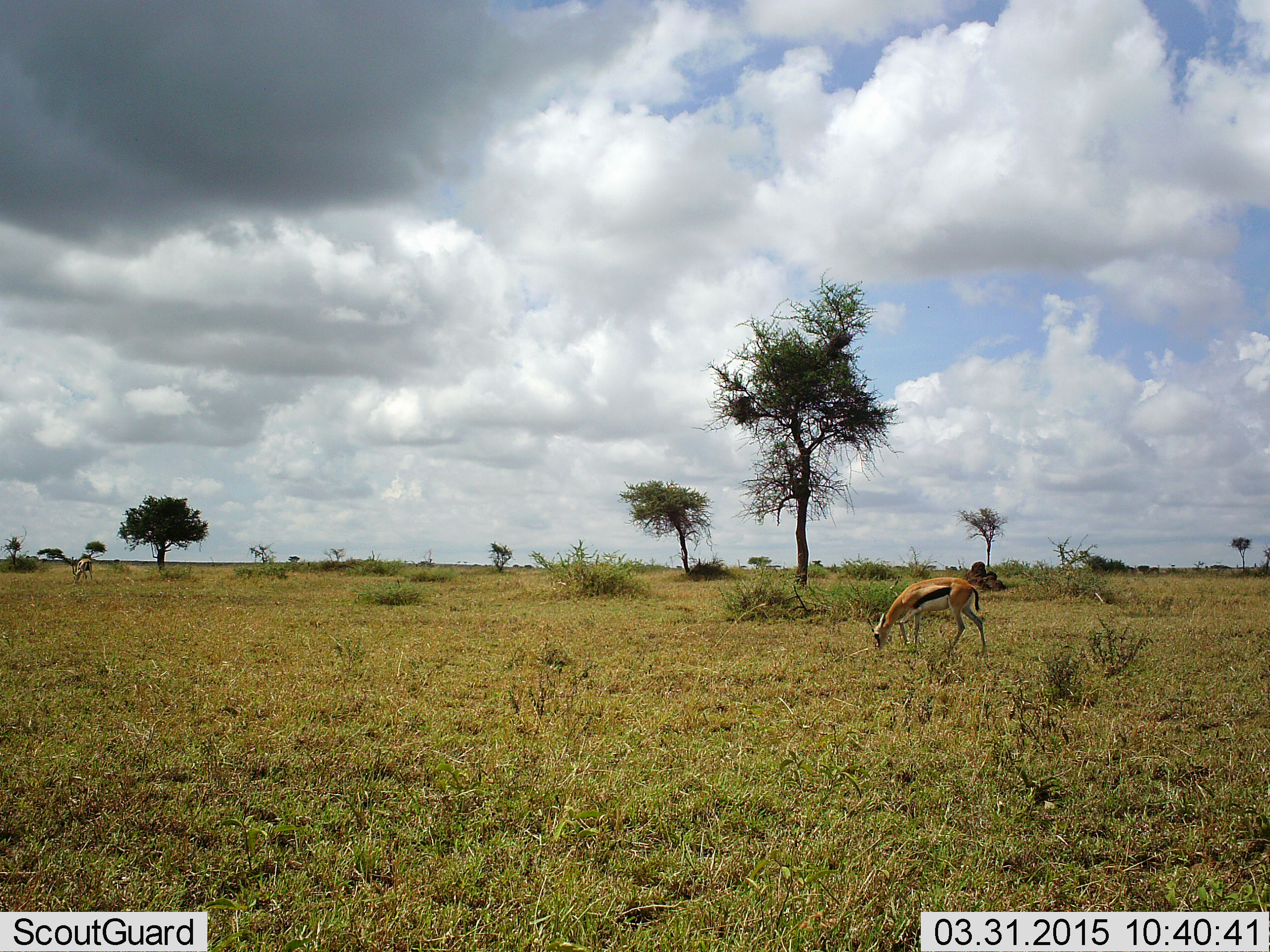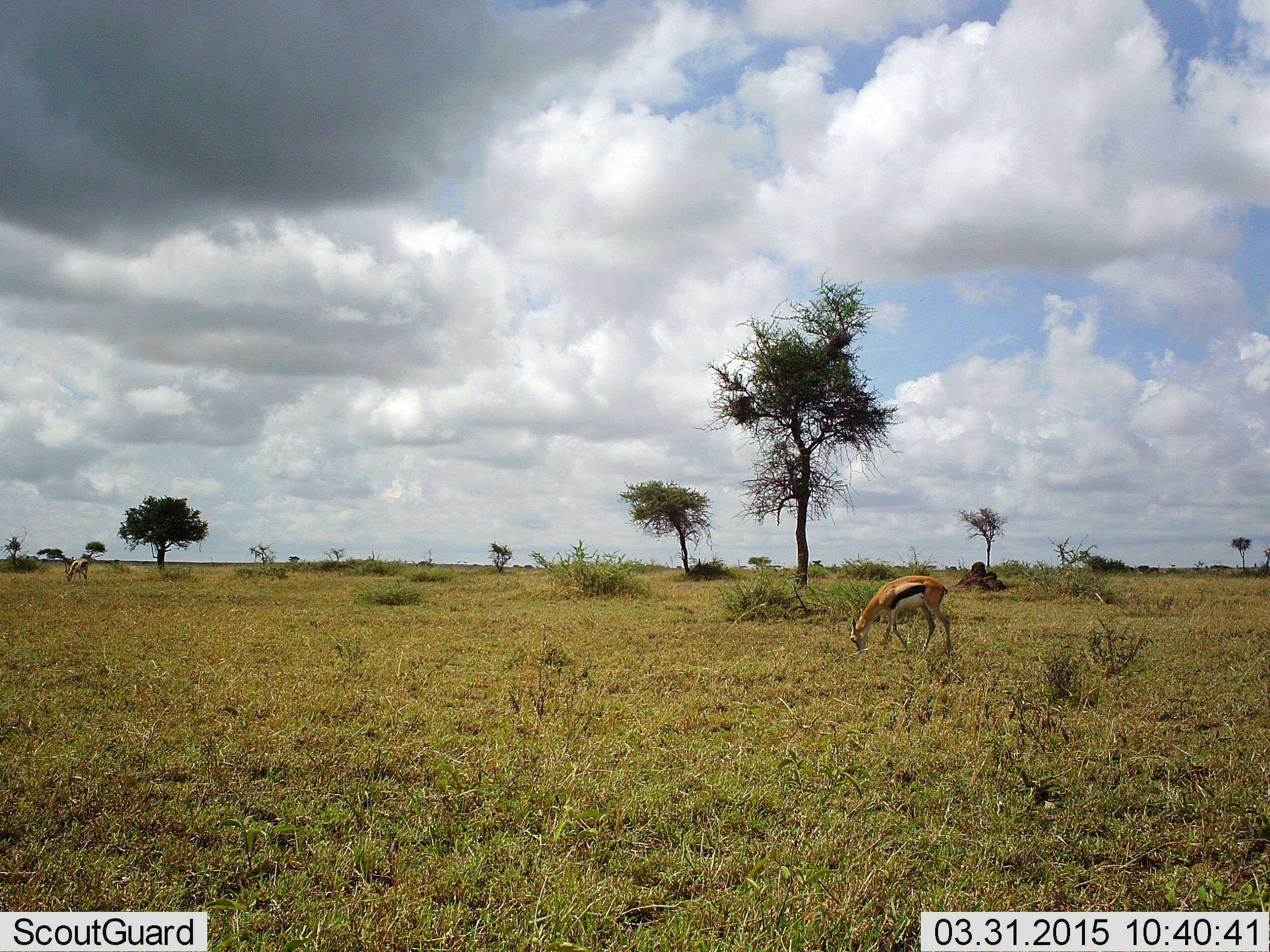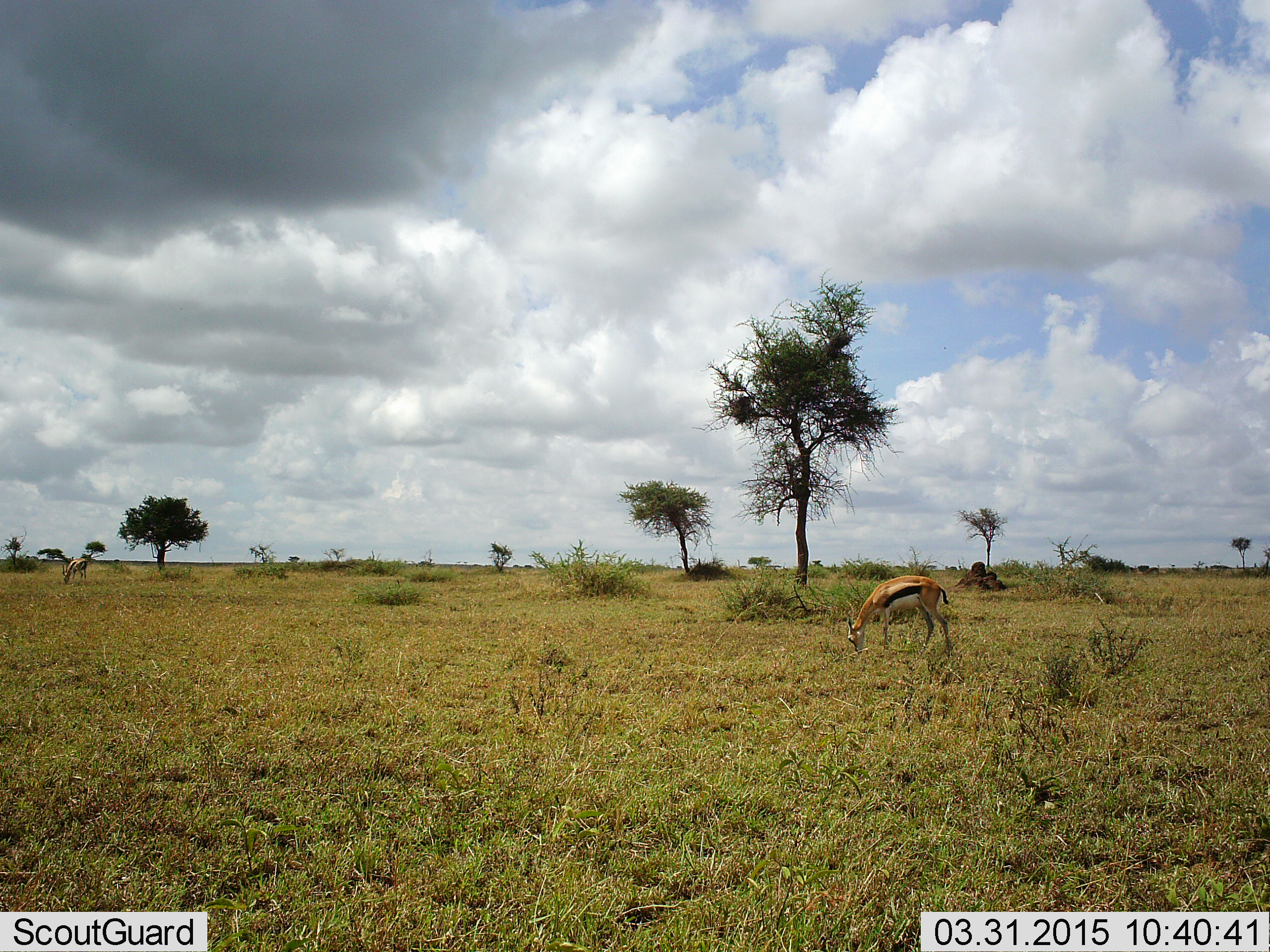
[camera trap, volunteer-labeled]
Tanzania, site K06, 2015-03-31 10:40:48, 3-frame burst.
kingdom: Animalia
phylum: Chordata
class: Mammalia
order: Artiodactyla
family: Bovidae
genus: Eudorcas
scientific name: Eudorcas thomsonii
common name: thomson's gazelle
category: gazellethomsons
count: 1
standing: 0%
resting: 0%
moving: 20%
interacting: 0%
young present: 0%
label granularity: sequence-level